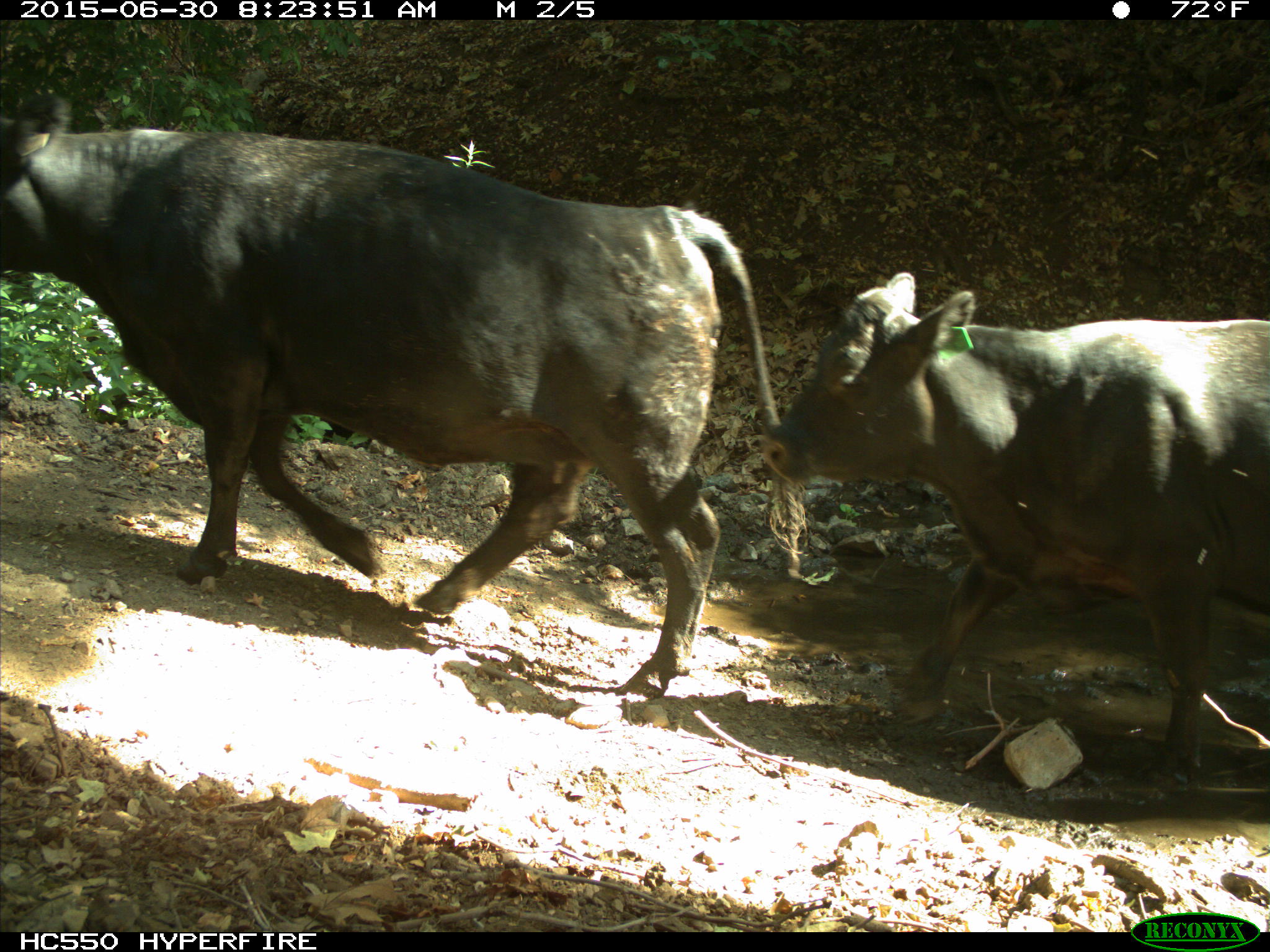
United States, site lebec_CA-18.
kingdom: Animalia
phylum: Chordata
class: Mammalia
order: Artiodactyla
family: Bovidae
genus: Bos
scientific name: Bos taurus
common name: domestic cow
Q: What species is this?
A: Bos taurus (domestic cow).